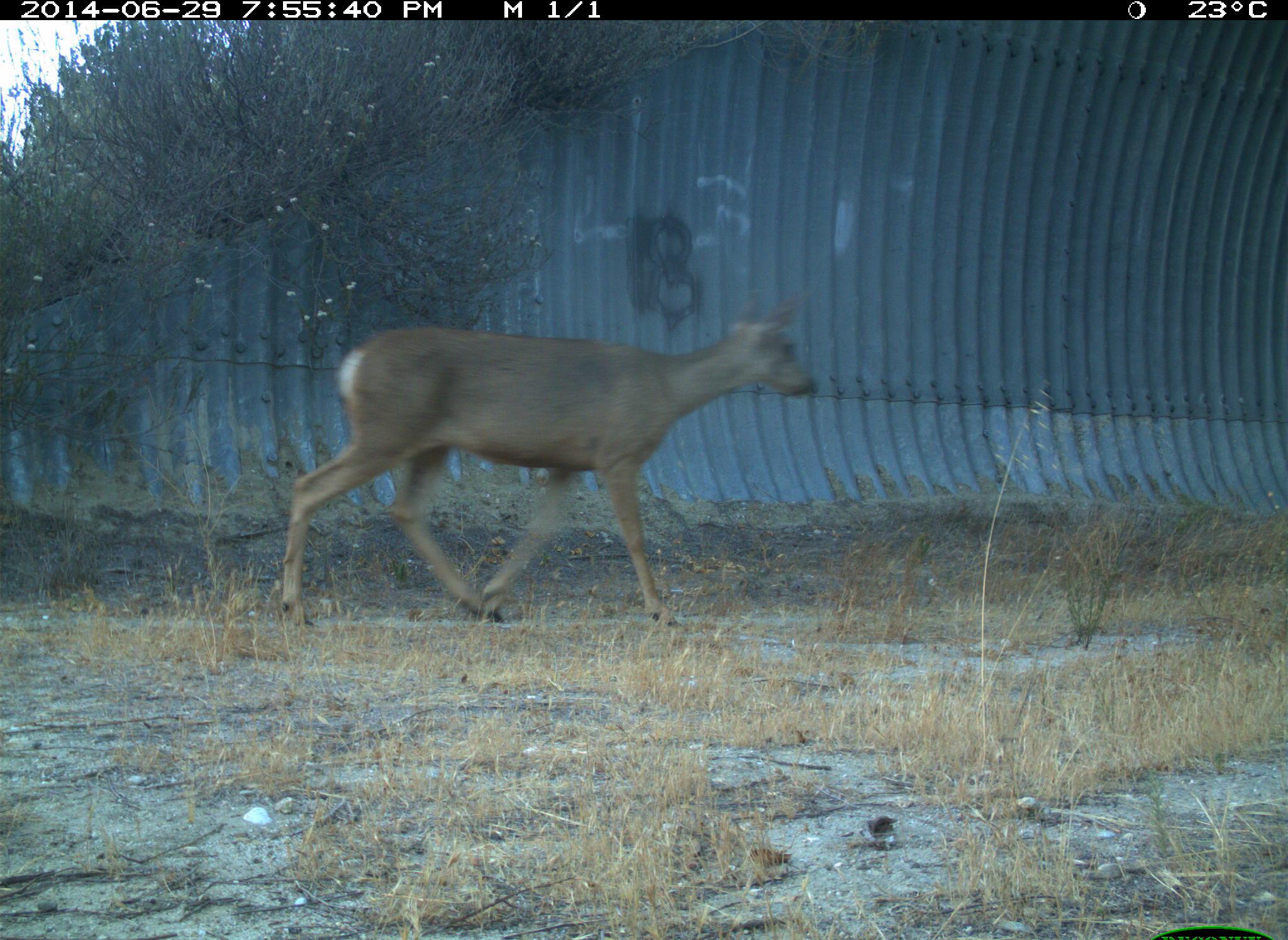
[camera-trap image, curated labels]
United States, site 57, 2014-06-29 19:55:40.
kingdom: Animalia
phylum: Chordata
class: Mammalia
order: Artiodactyla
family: Cervidae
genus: Odocoileus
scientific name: Odocoileus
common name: deer